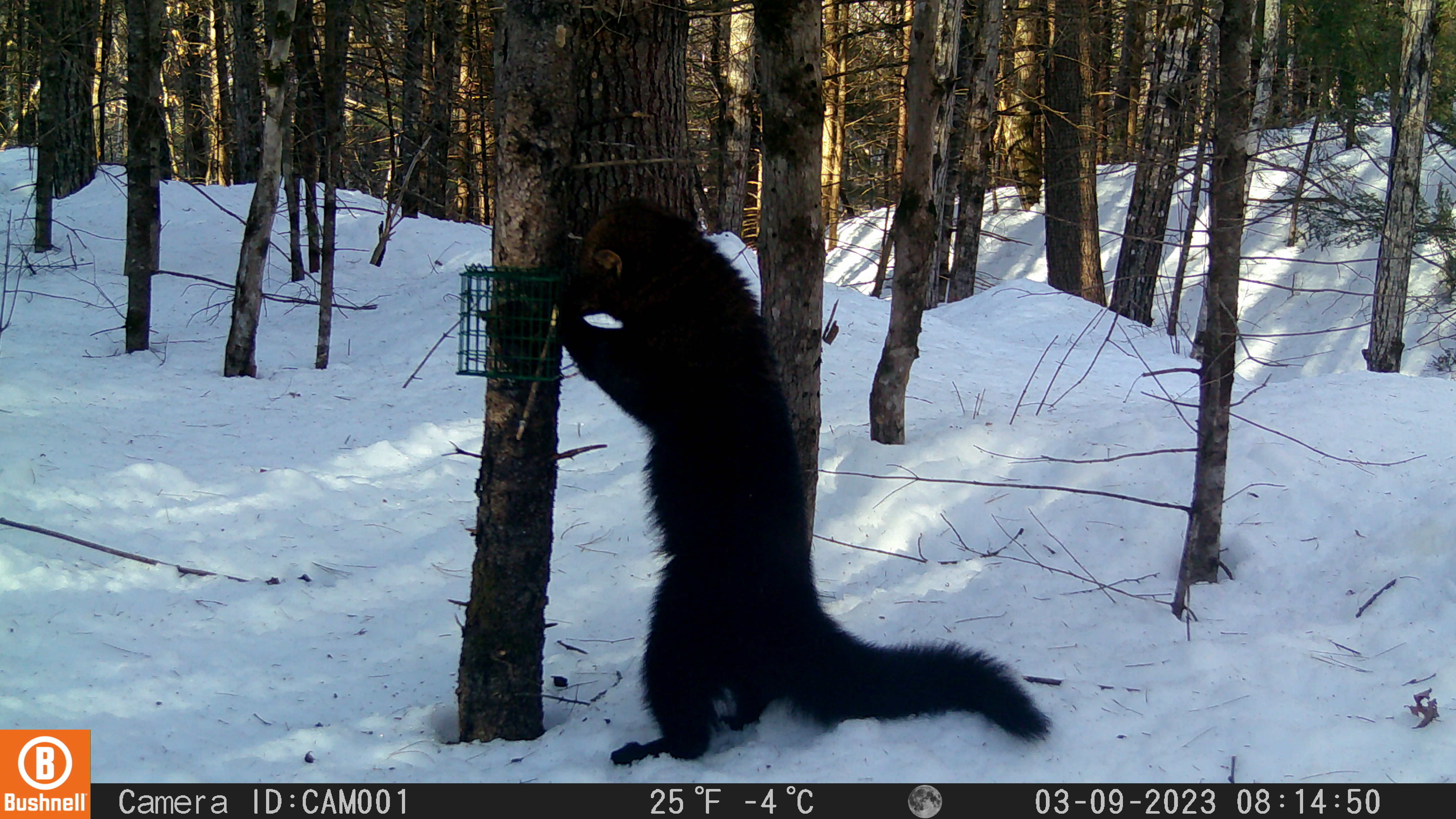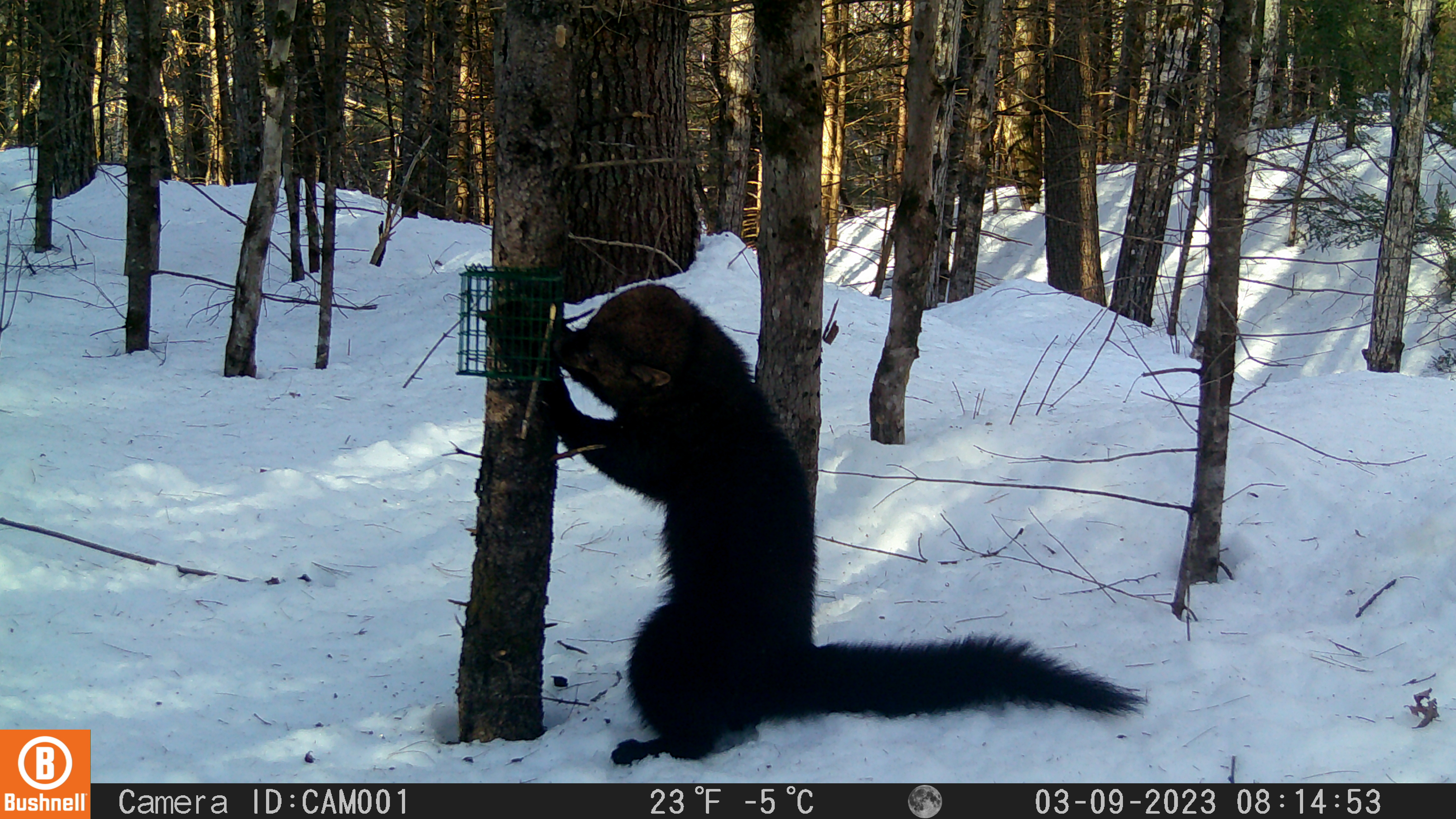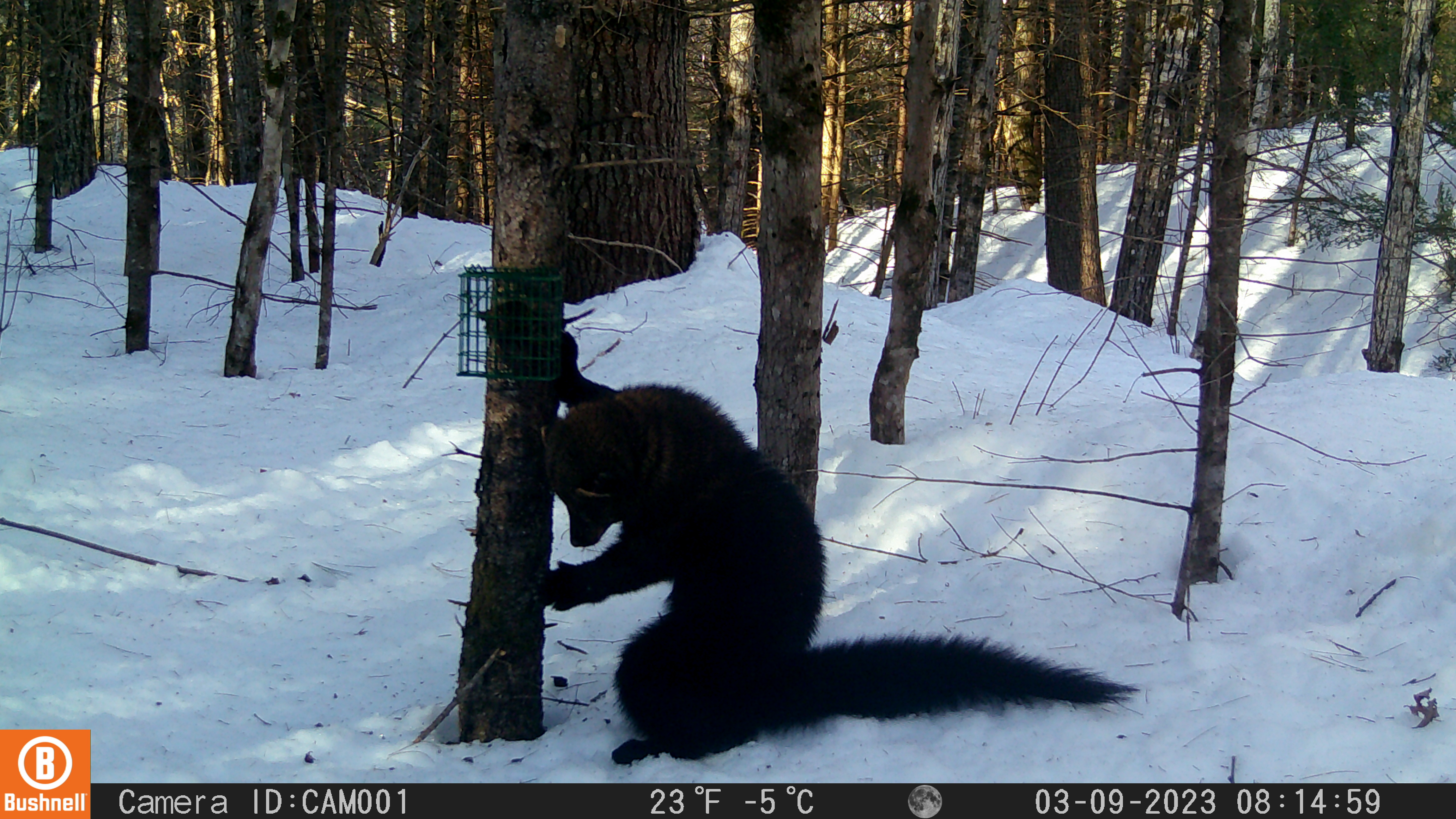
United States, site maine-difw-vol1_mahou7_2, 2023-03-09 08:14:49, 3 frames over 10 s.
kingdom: Animalia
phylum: Chordata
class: Mammalia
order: Carnivora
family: Mustelidae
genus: Pekania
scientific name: Pekania pennanti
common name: fisher